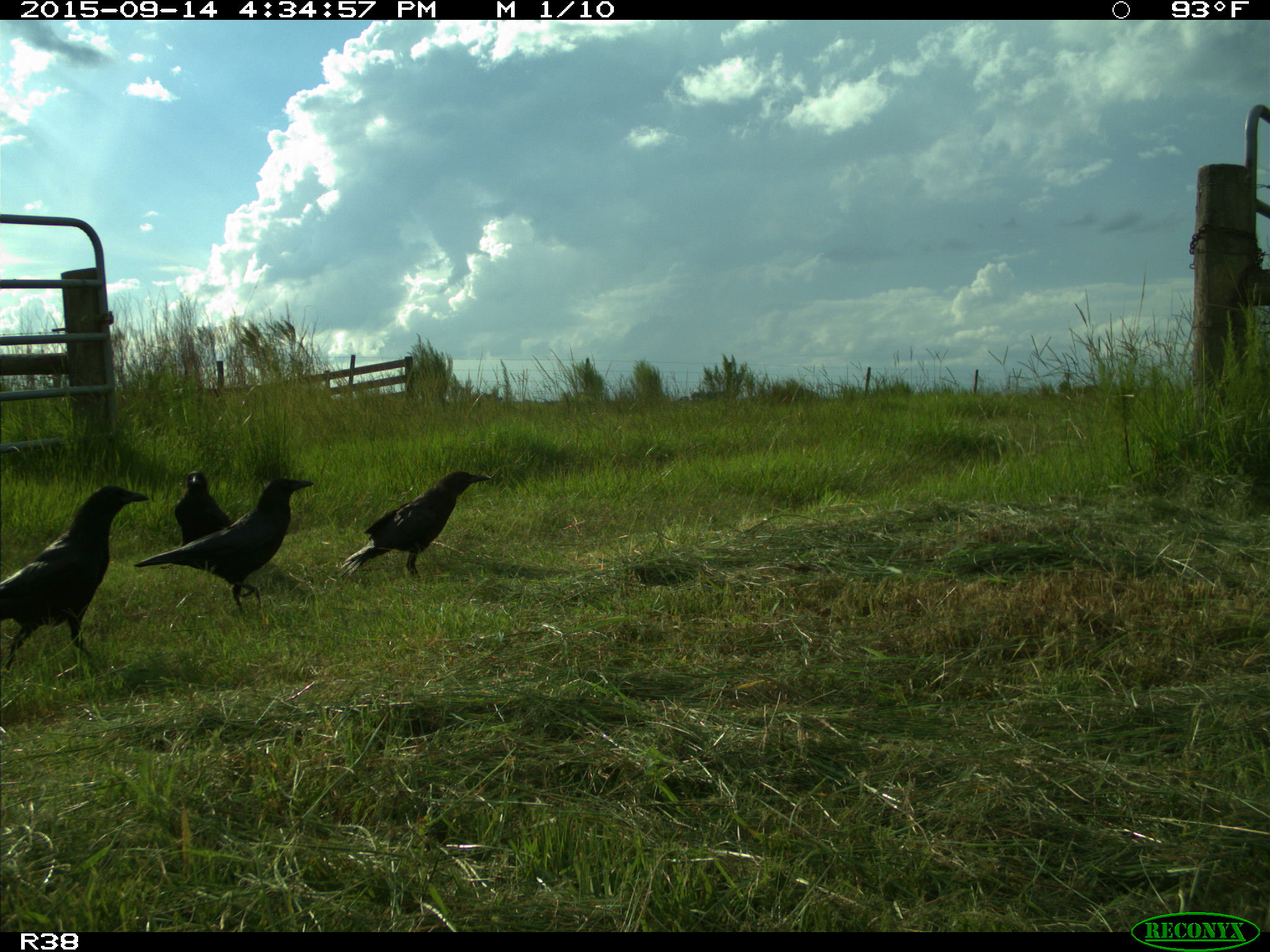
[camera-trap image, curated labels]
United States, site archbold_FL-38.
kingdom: Animalia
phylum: Chordata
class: Aves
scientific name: Aves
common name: birds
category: unidentified bird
Unidentified bird (birds) (Aves).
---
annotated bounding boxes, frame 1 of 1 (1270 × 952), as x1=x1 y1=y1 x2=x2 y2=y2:
animal: x1=0 y1=483 x2=152 y2=673; x1=131 y1=477 x2=316 y2=617; x1=338 y1=470 x2=491 y2=582; x1=172 y1=470 x2=234 y2=549